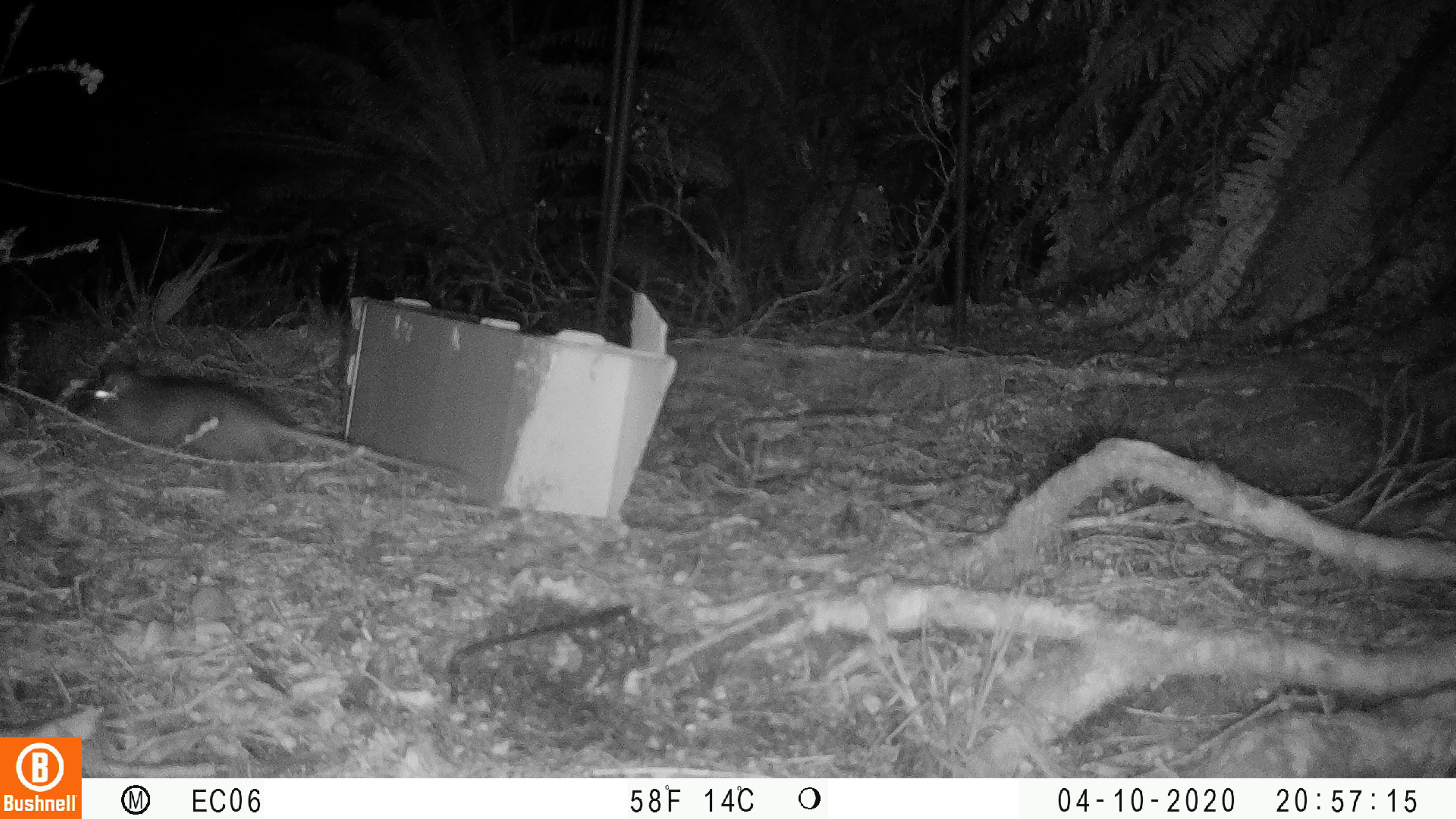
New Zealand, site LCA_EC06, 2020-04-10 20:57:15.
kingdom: Animalia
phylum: Chordata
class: Mammalia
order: Rodentia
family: Muridae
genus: Rattus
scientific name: Rattus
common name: rat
Rat (Rattus).